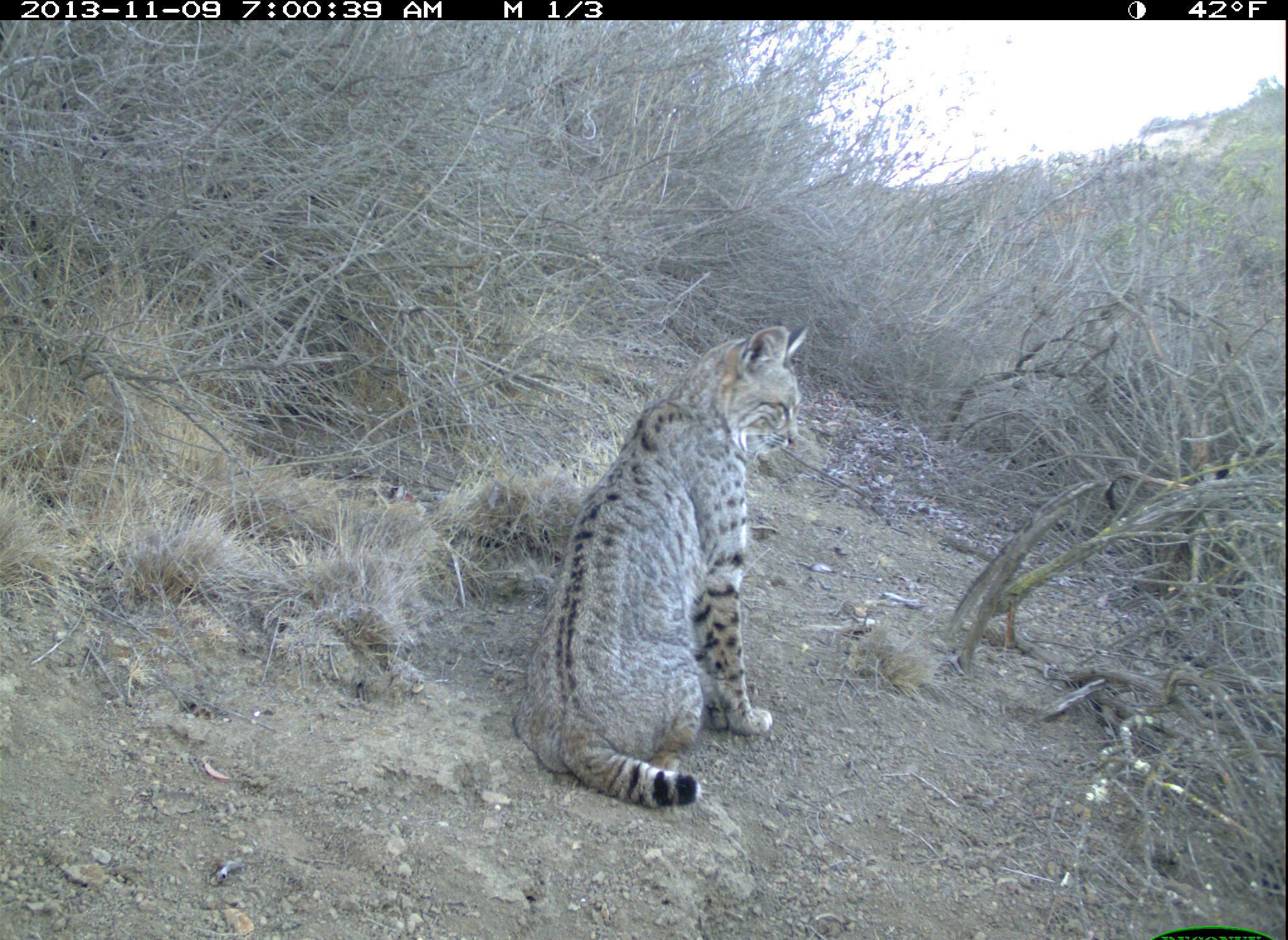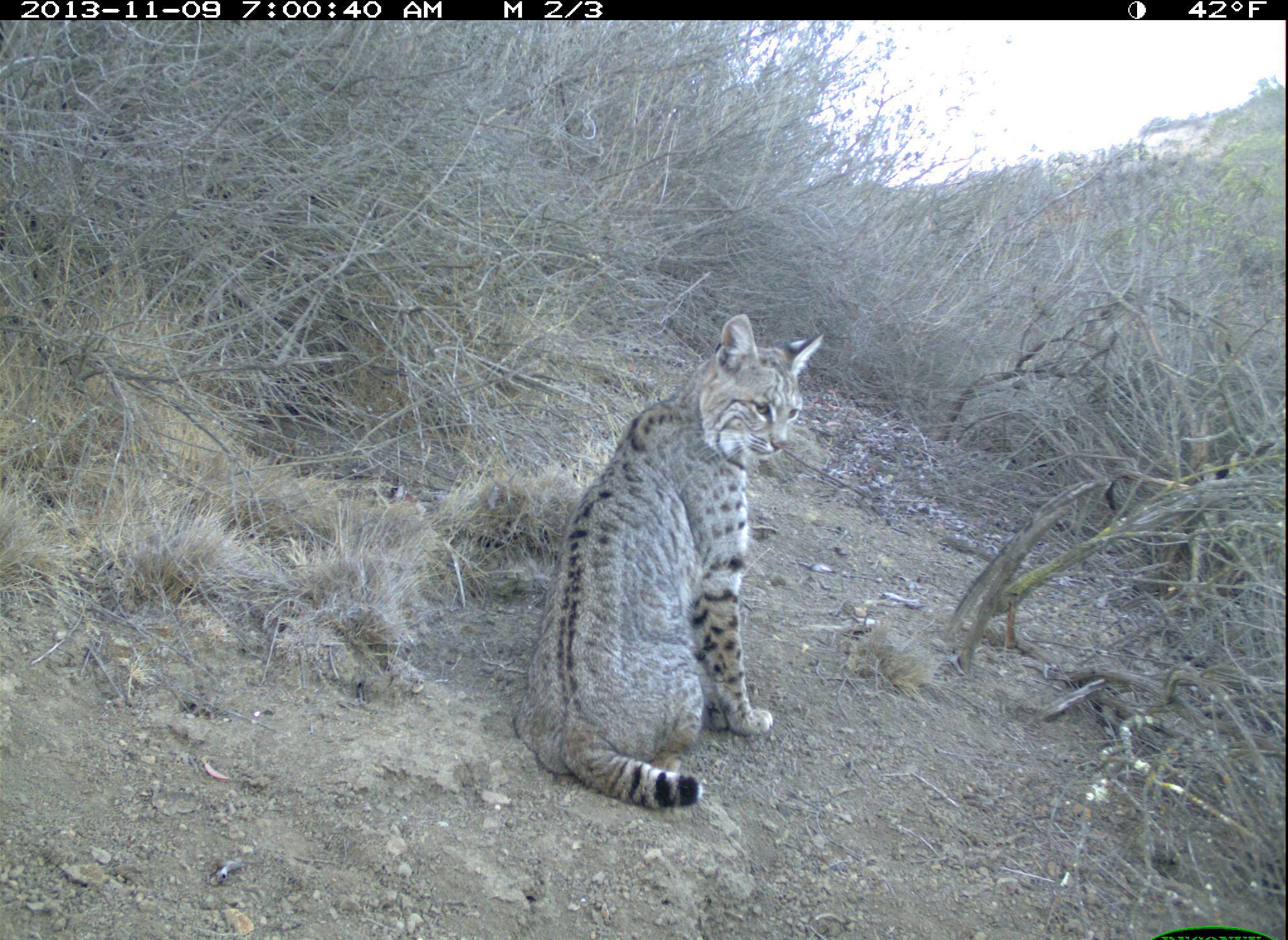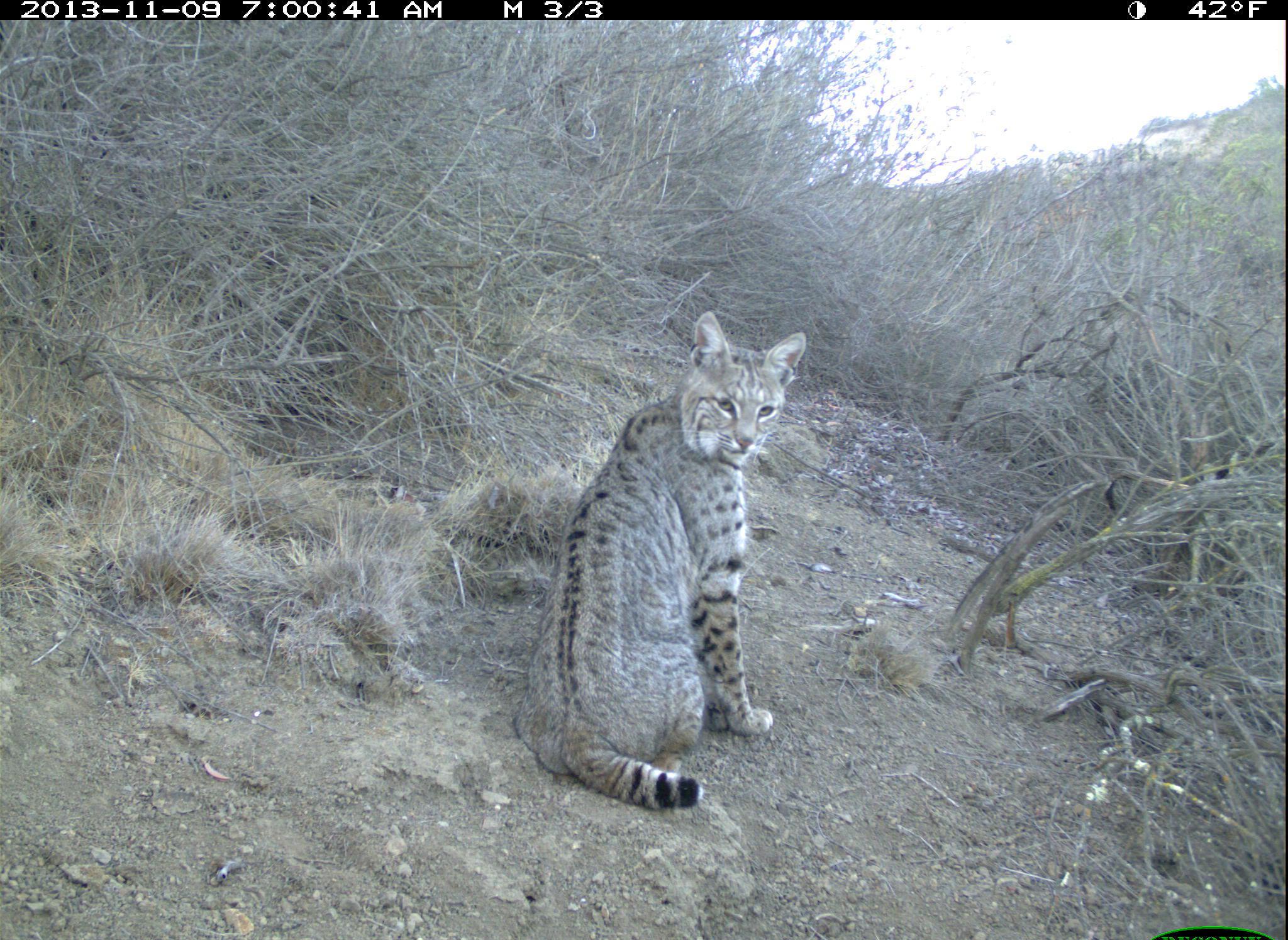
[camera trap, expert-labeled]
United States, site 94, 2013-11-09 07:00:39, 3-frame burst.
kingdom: Animalia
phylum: Chordata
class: Mammalia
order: Carnivora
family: Felidae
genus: Lynx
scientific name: Lynx rufus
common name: bobcat